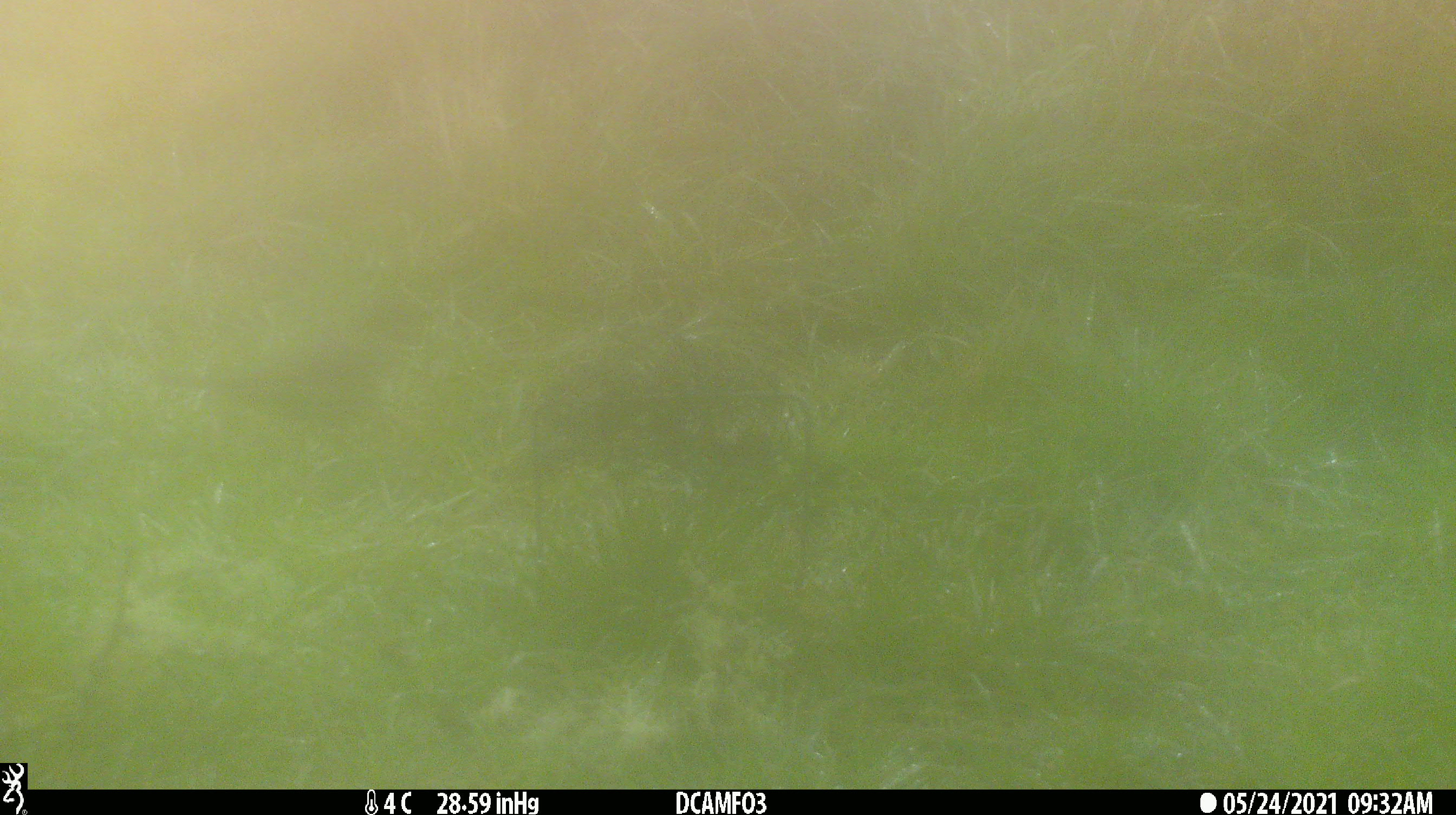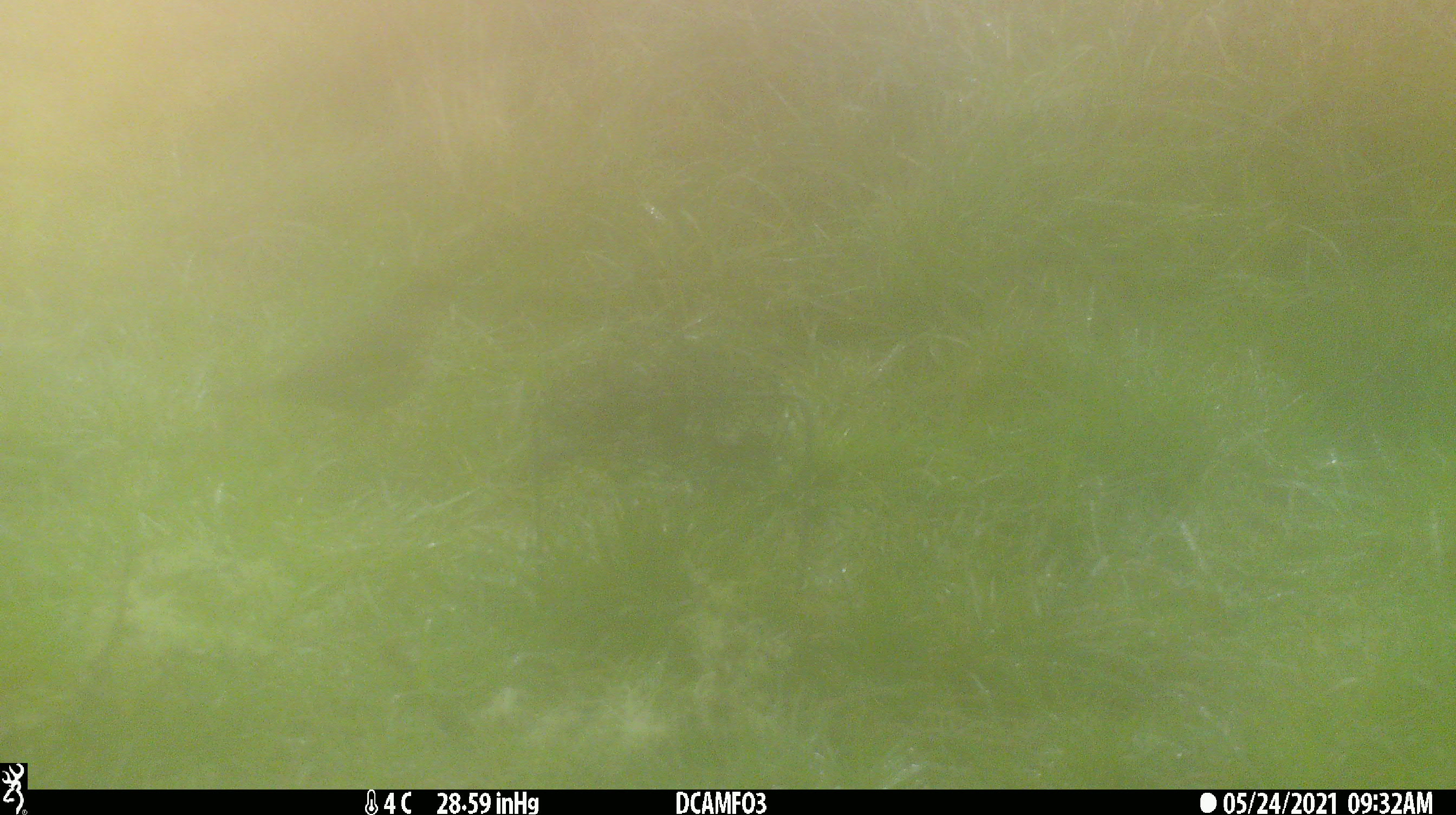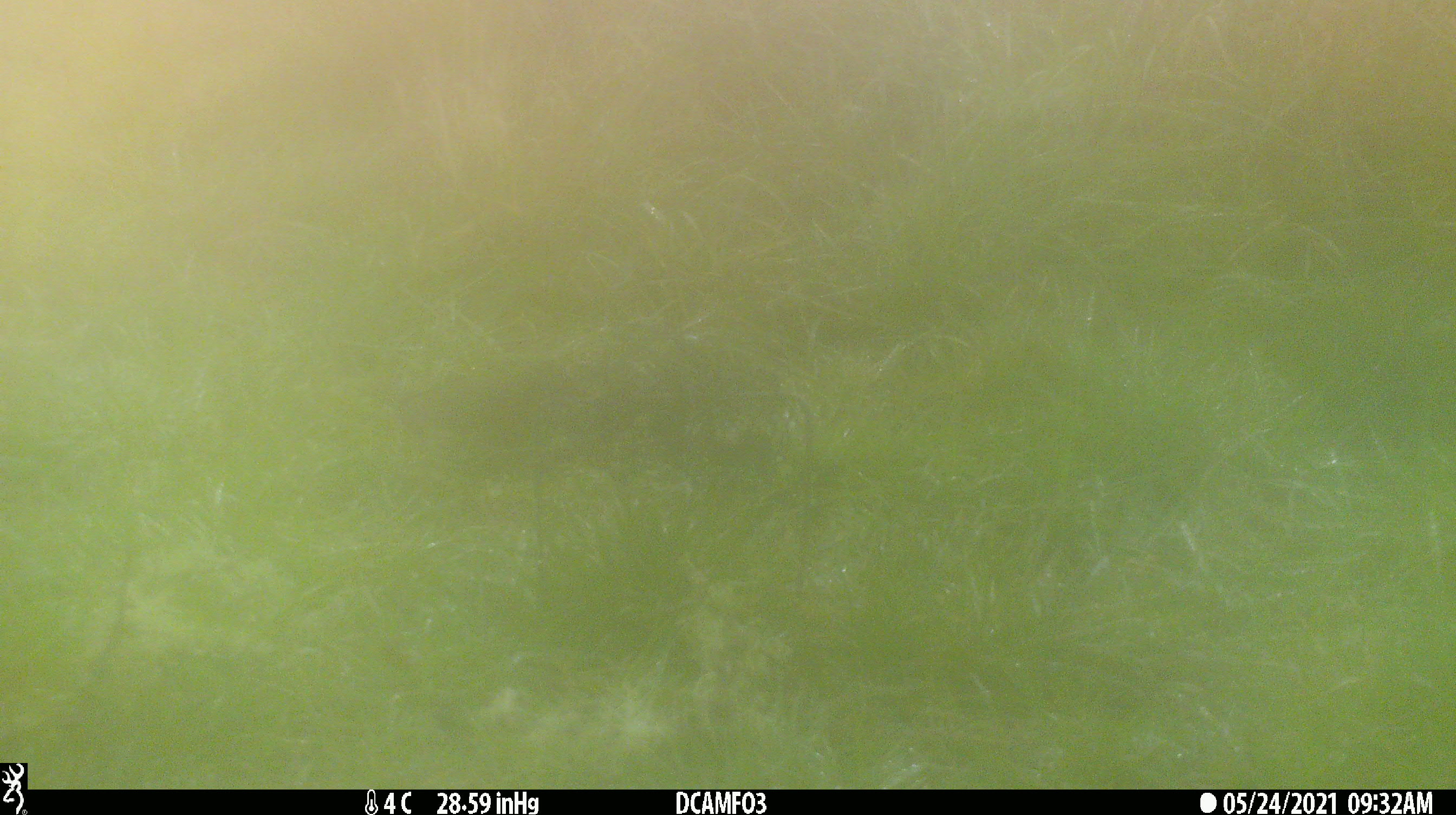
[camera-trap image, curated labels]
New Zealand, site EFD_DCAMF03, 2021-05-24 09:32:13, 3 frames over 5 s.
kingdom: Animalia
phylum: Chordata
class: Aves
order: Passeriformes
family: Turdidae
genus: Turdus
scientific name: Turdus philomelos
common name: song thrush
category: thrush